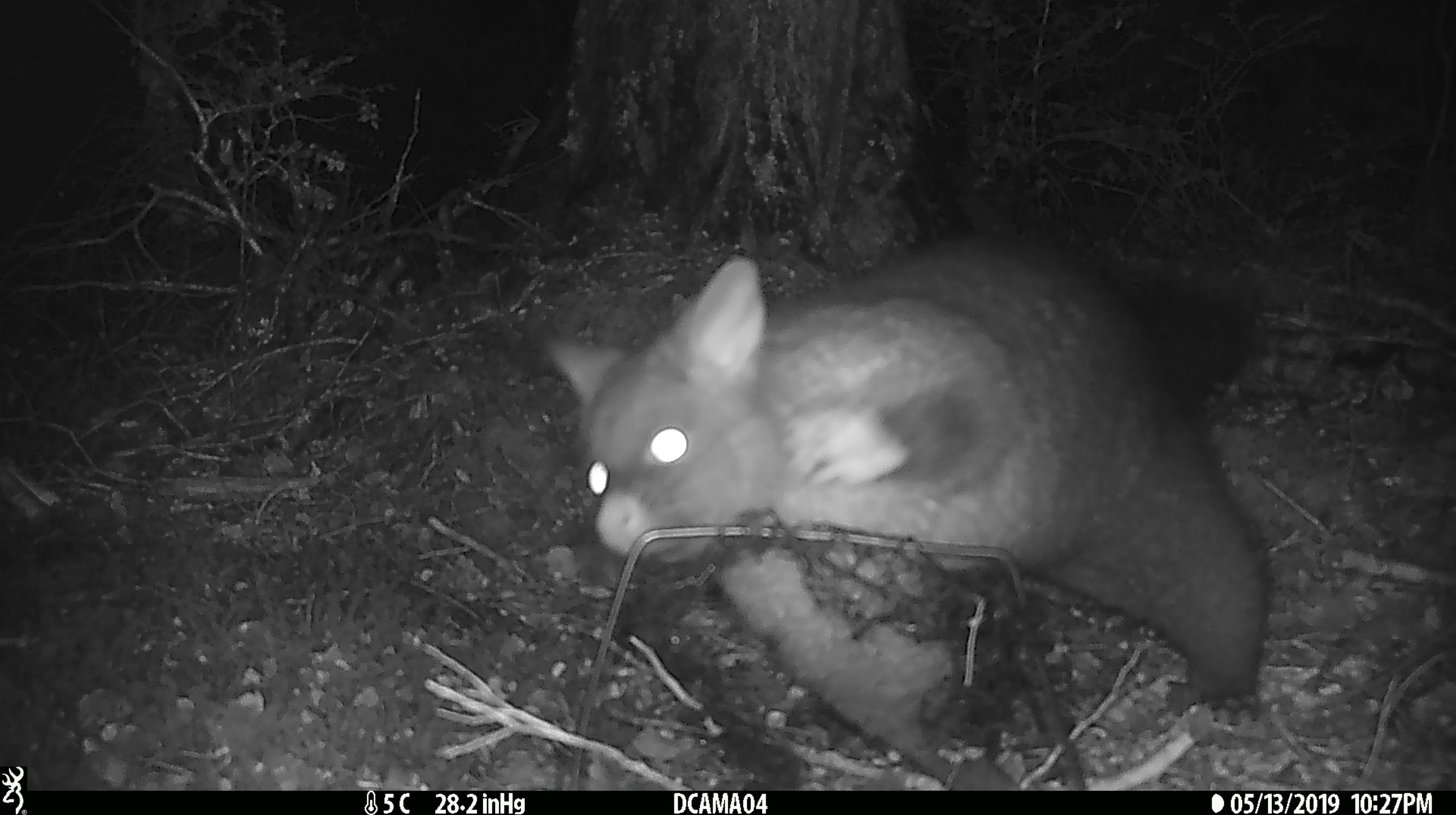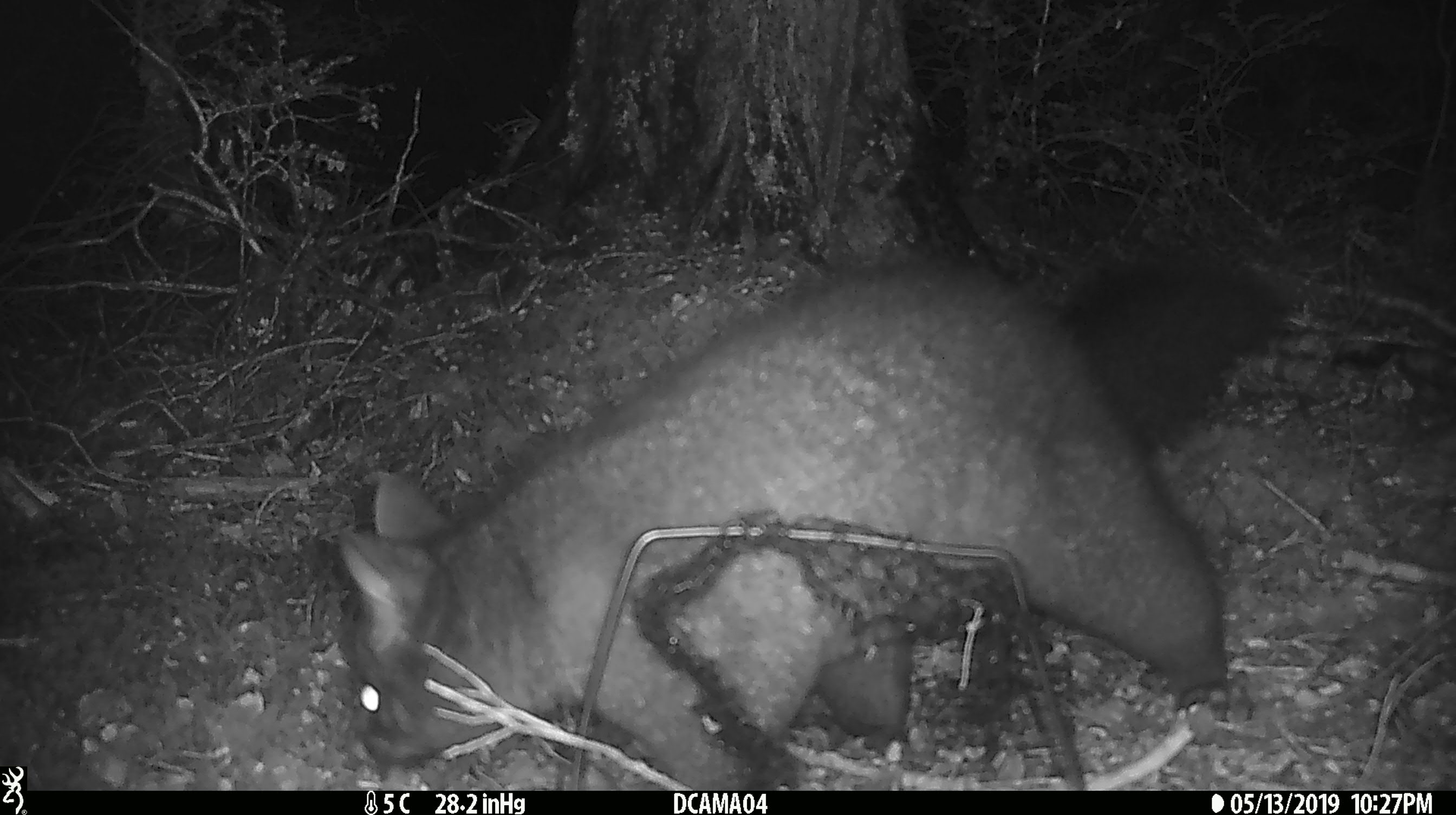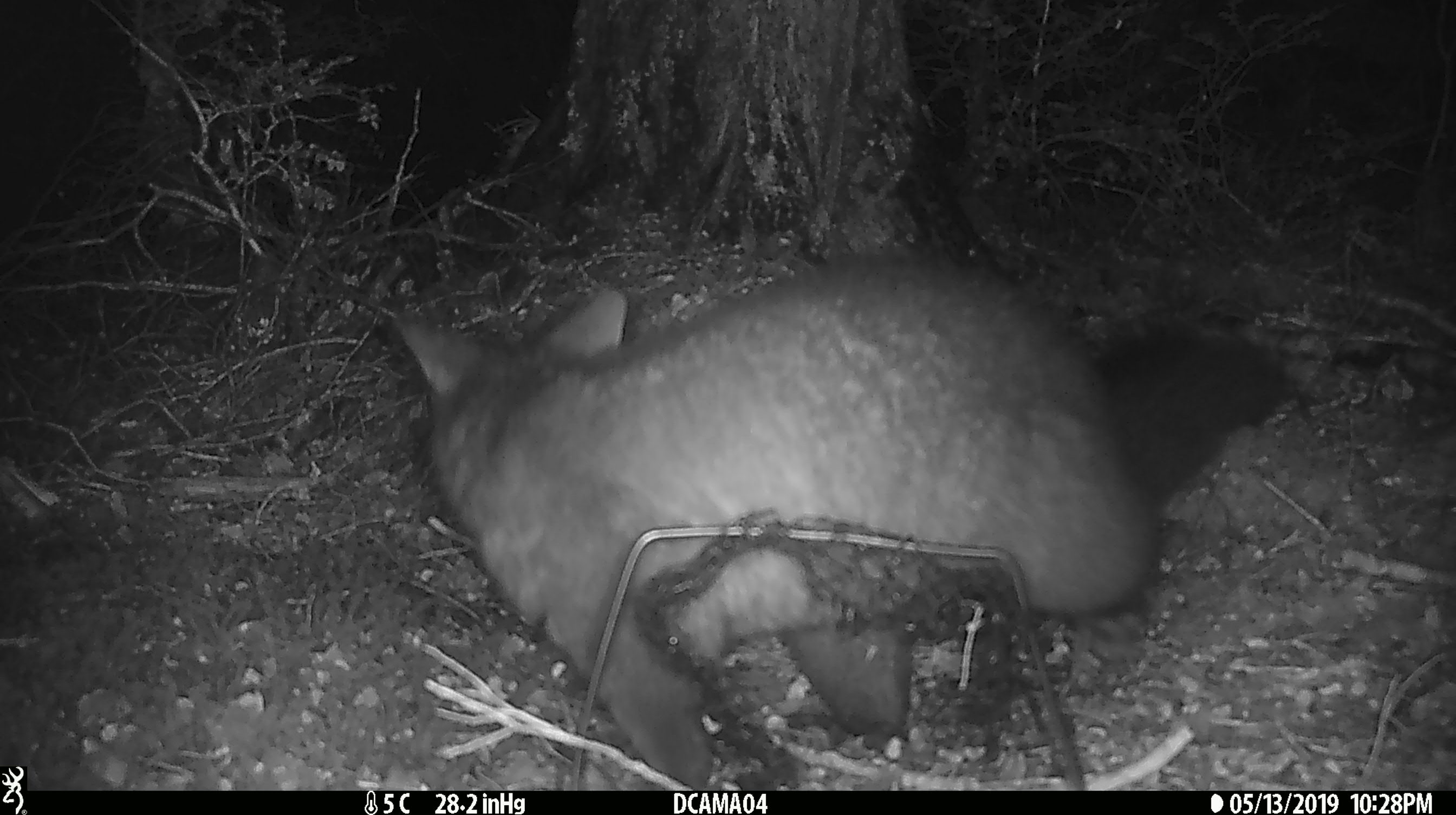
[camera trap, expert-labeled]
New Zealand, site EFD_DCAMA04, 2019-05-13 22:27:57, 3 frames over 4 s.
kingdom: Animalia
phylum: Chordata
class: Mammalia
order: Diprotodontia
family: Phalangeridae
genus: Trichosurus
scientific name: Trichosurus vulpecula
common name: common brushtail possum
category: possum